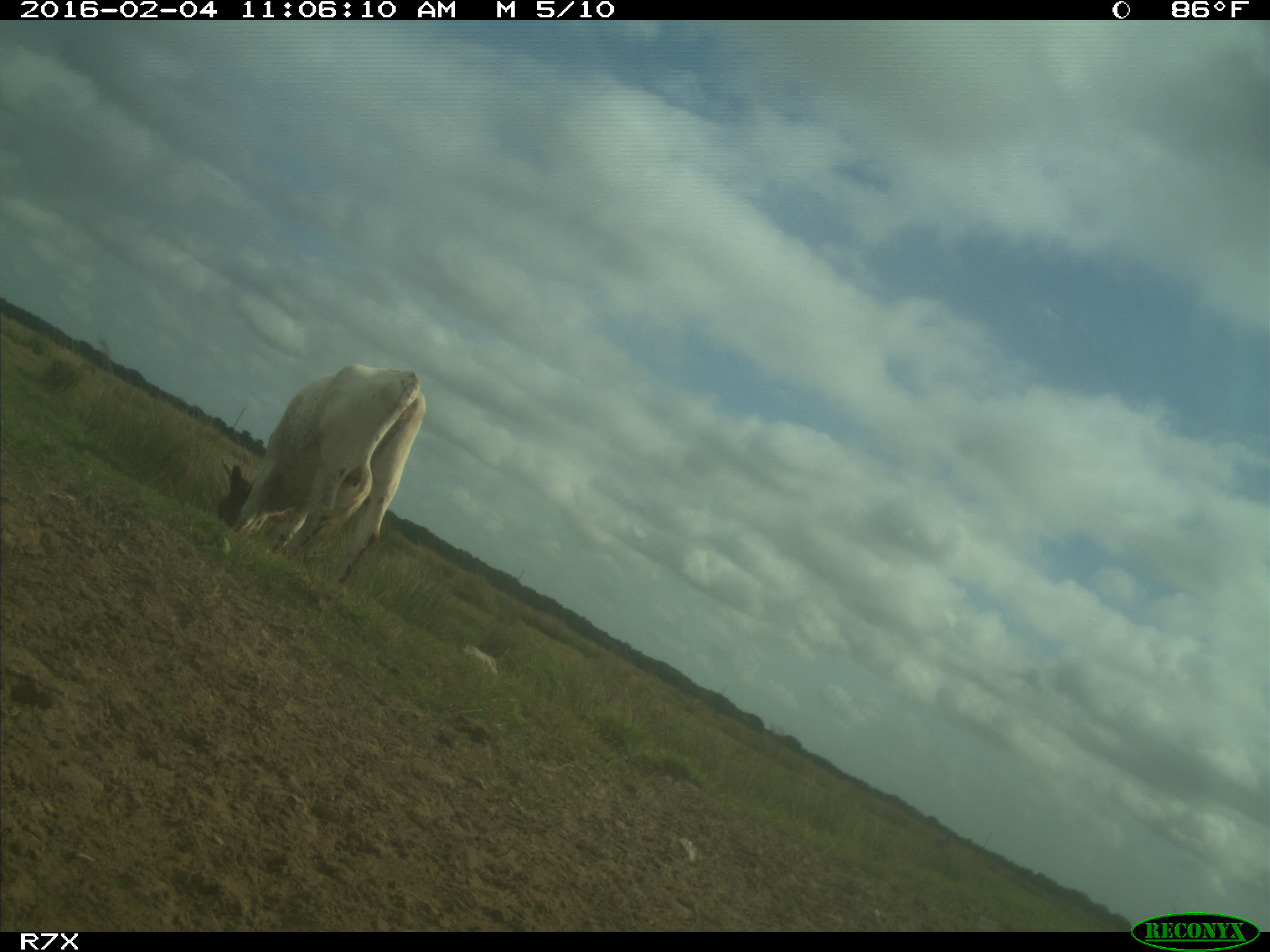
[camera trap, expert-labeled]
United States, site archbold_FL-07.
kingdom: Animalia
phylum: Chordata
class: Mammalia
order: Artiodactyla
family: Bovidae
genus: Bos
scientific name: Bos taurus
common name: domestic cow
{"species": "Bos taurus (domestic cow)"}